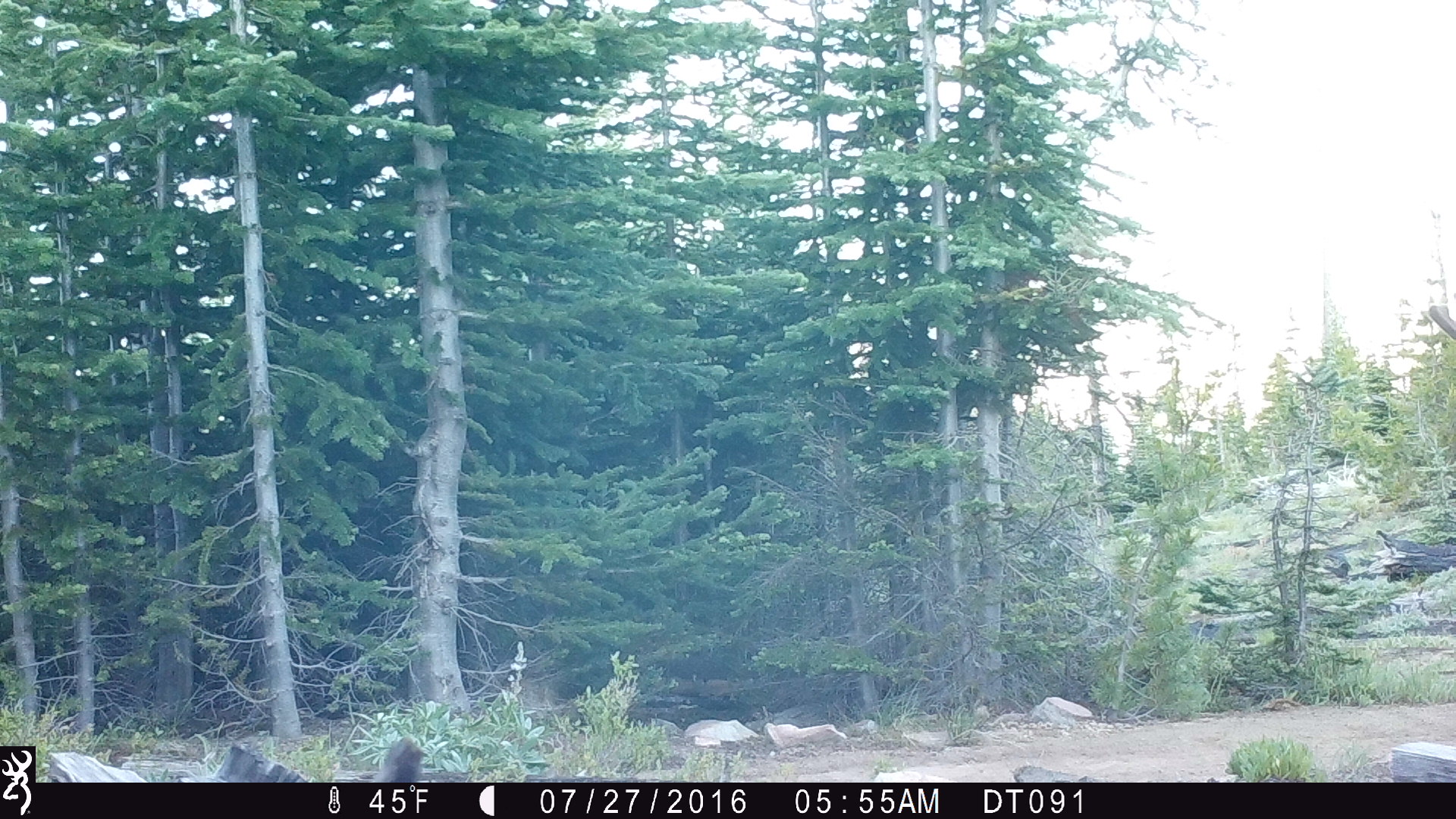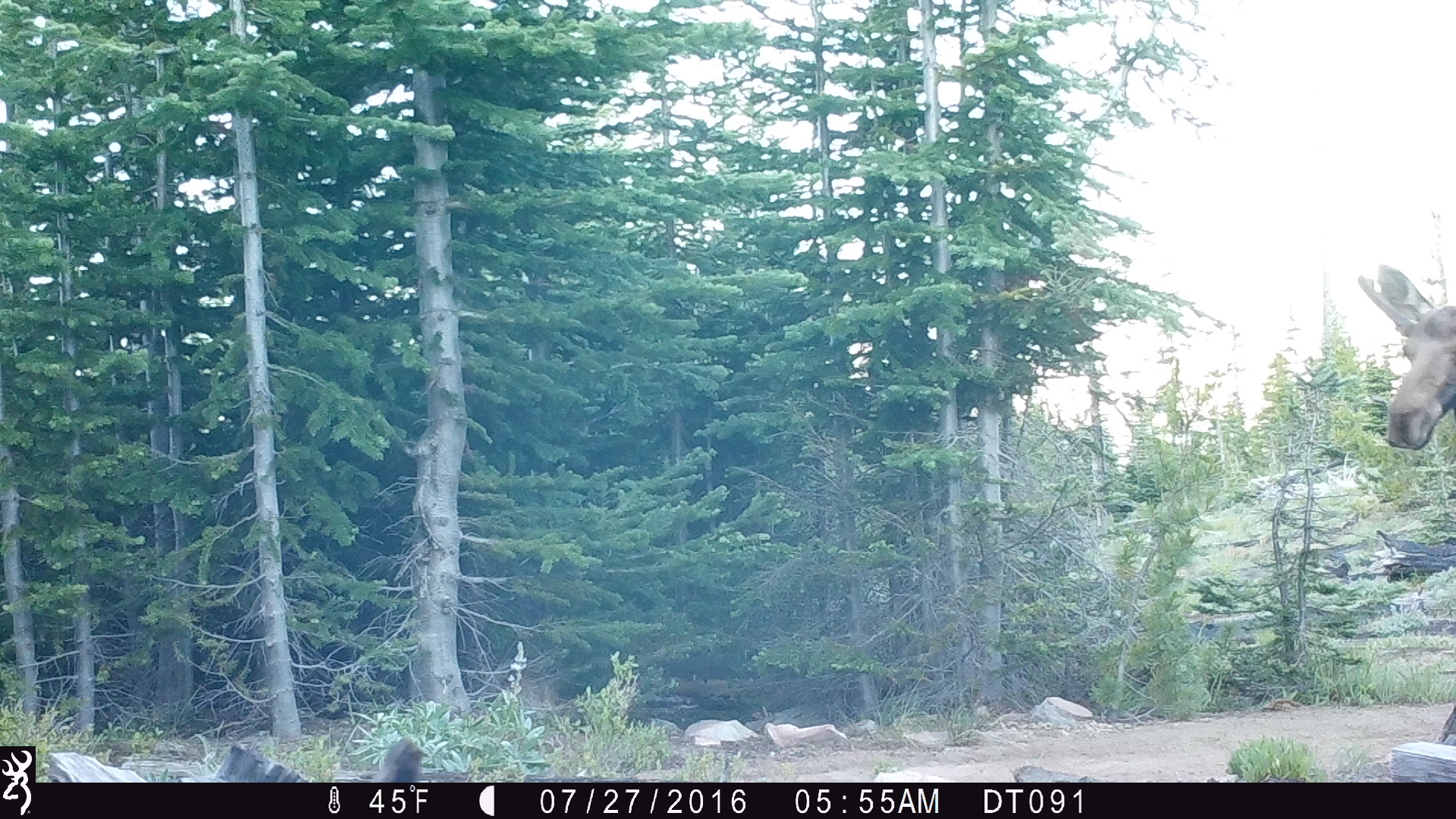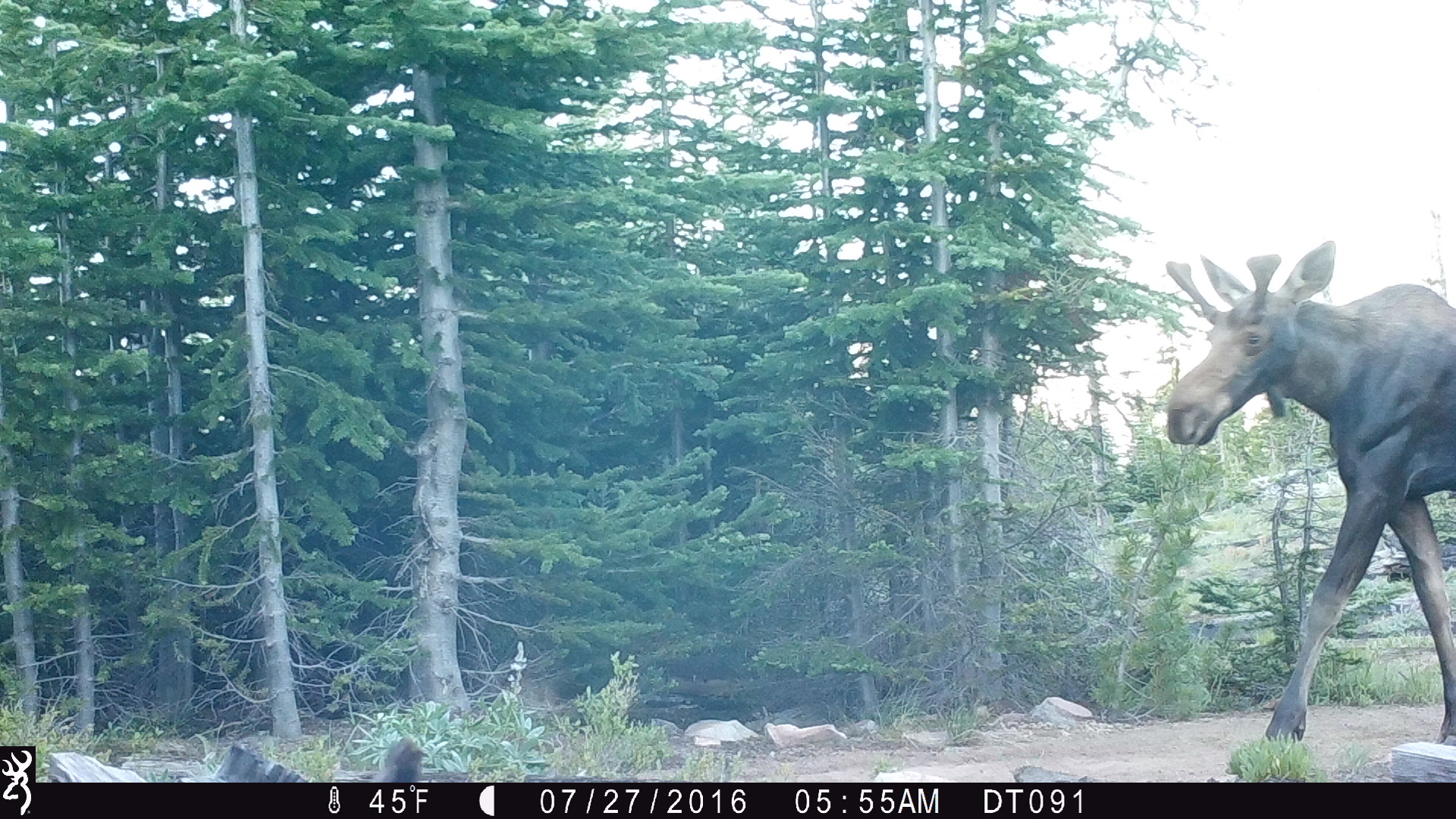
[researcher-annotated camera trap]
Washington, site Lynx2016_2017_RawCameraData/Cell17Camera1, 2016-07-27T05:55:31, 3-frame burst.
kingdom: Animalia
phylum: Chordata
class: Mammalia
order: Artiodactyla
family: Cervidae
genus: Alces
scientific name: Alces alces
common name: moose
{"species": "Alces alces (moose)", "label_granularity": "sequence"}